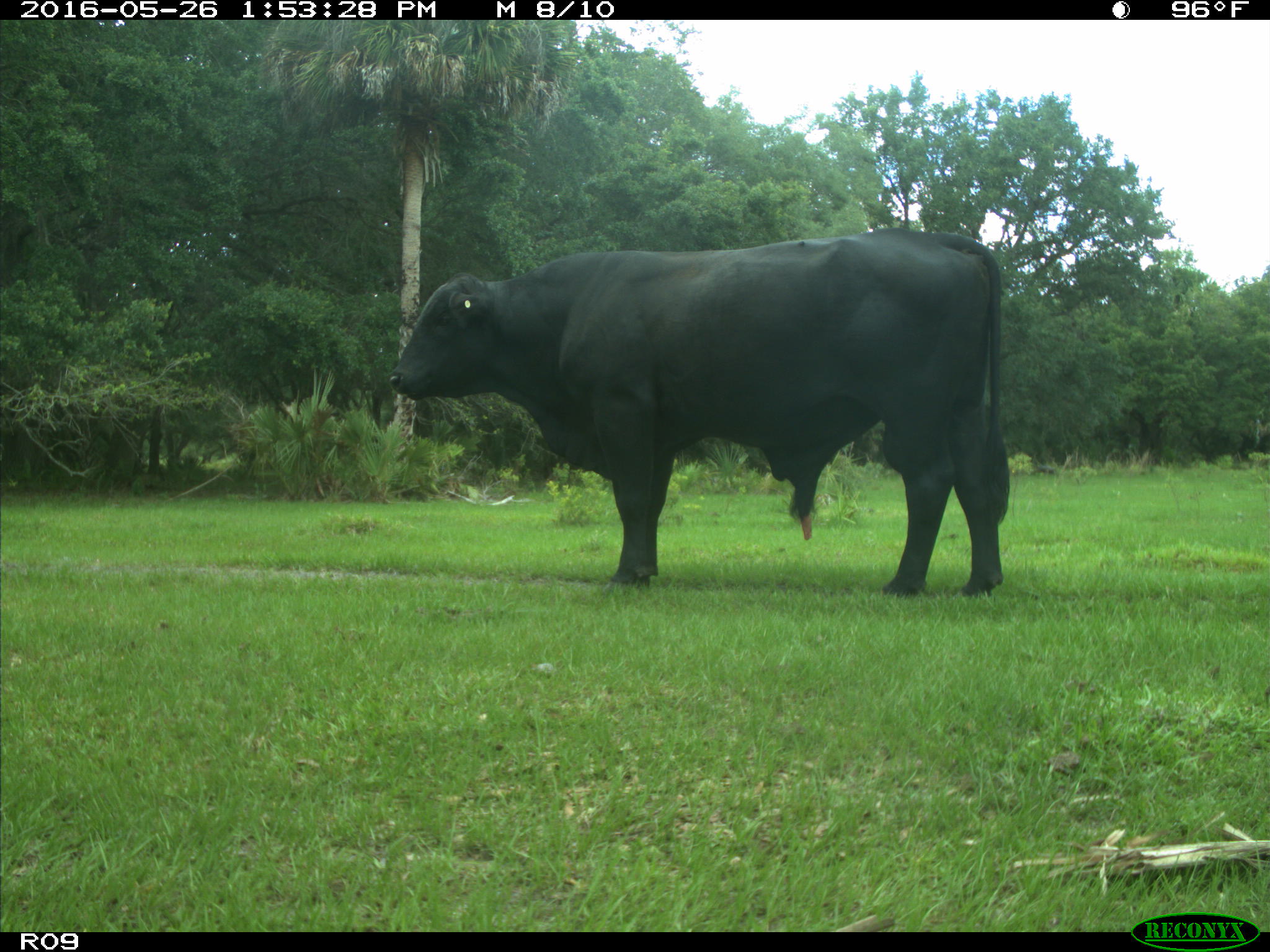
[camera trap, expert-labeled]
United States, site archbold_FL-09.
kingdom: Animalia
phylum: Chordata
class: Mammalia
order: Artiodactyla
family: Bovidae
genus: Bos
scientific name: Bos taurus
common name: domestic cow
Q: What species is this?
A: Bos taurus (domestic cow).